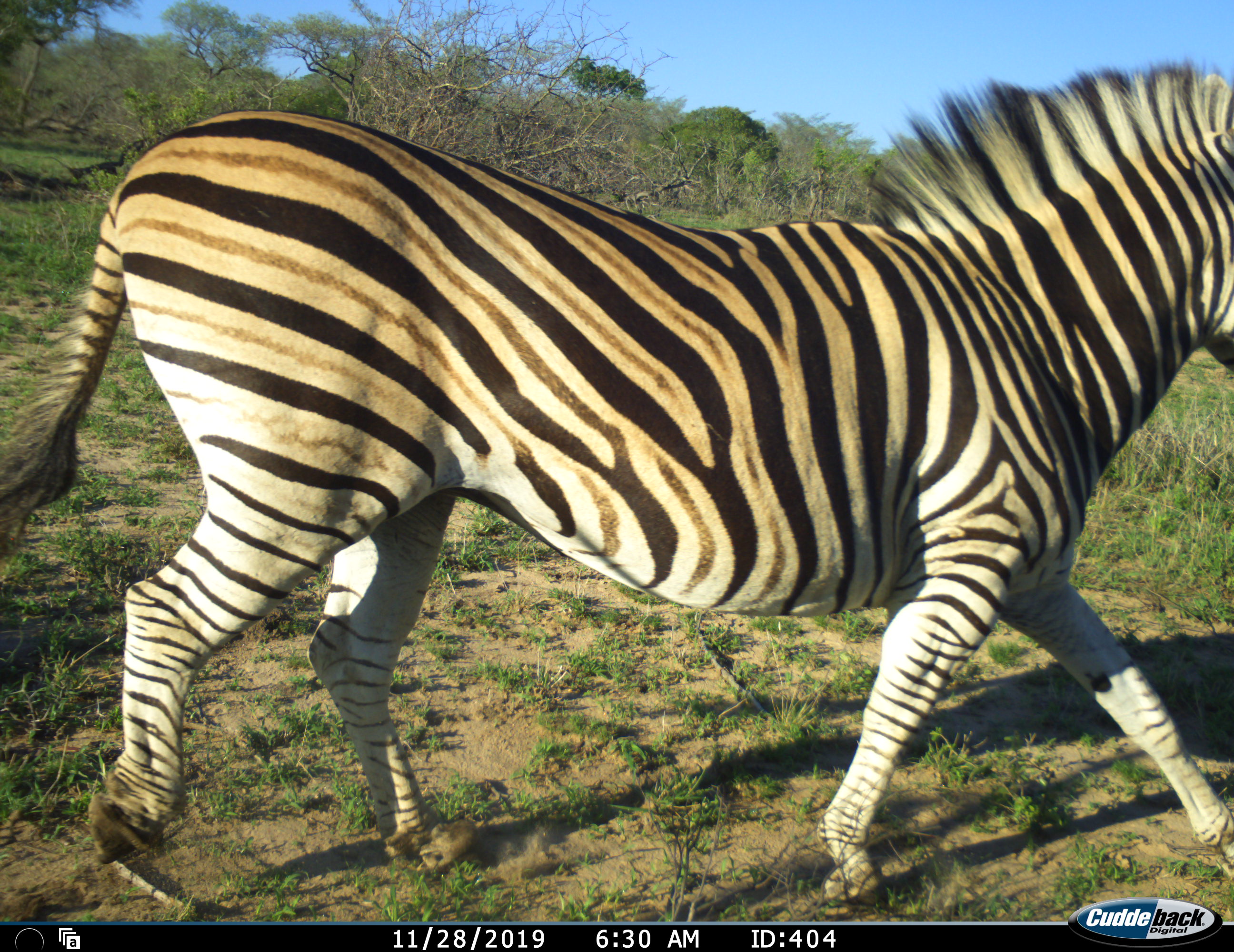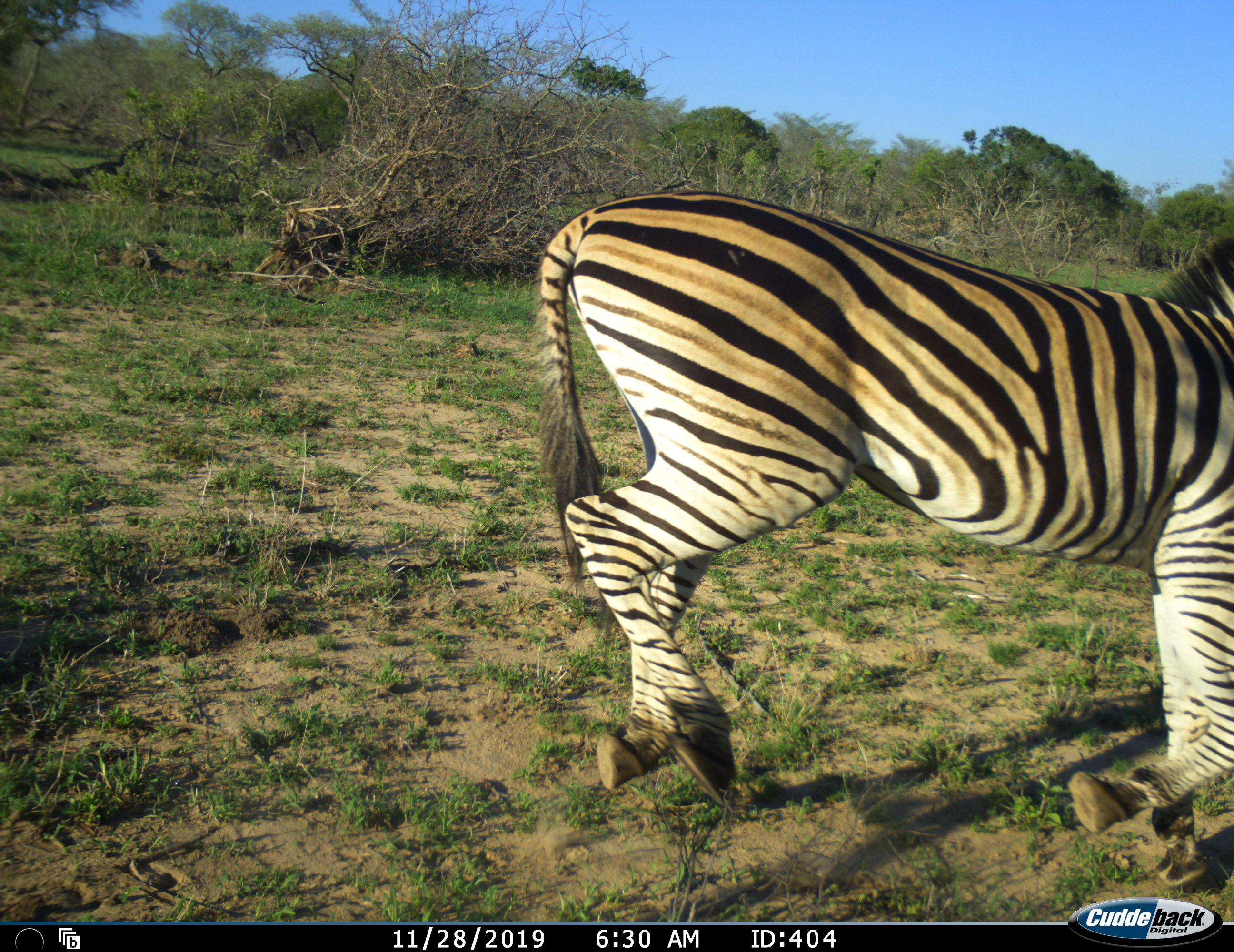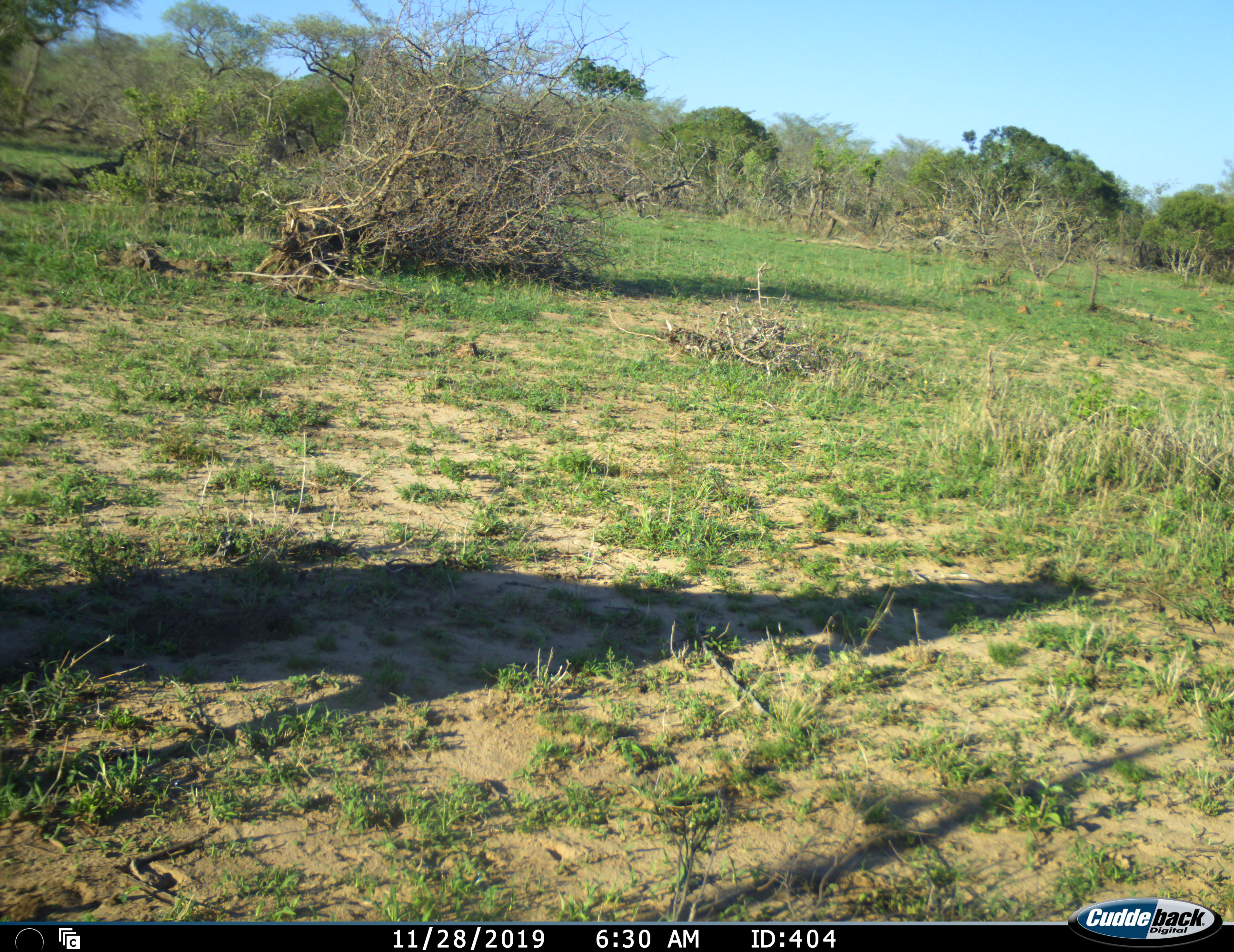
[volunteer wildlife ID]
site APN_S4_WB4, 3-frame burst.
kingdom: Animalia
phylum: Chordata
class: Mammalia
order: Perissodactyla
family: Equidae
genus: Equus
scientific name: Equus quagga burchellii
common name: burchell's zebra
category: zebraburchells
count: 1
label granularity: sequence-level